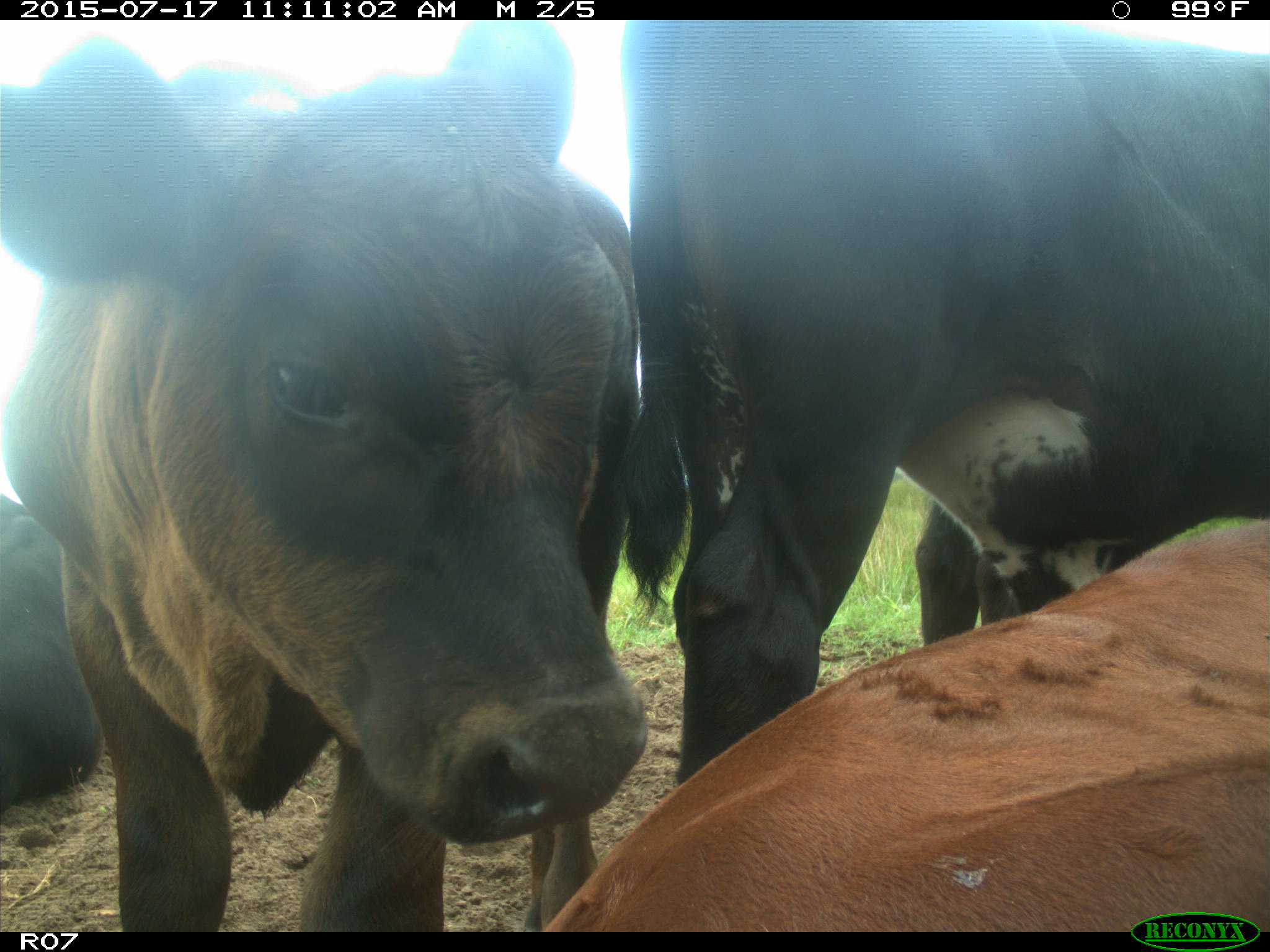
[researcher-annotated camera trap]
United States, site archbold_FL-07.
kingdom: Animalia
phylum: Chordata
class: Mammalia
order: Artiodactyla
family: Bovidae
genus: Bos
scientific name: Bos taurus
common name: domestic cow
Bos taurus (domestic cow).